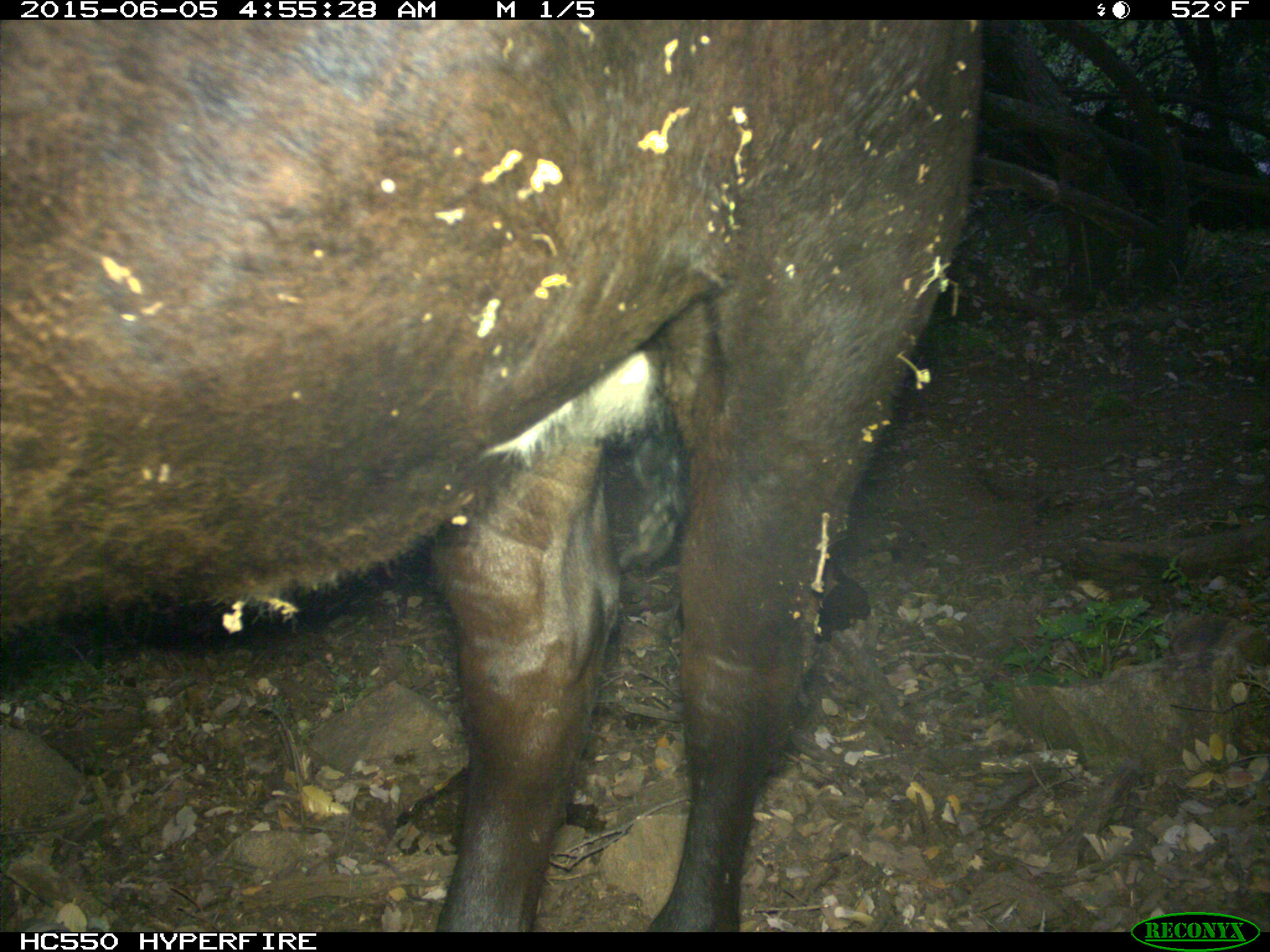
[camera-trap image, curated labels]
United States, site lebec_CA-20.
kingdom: Animalia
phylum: Chordata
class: Mammalia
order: Artiodactyla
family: Bovidae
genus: Bos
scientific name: Bos taurus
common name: domestic cow